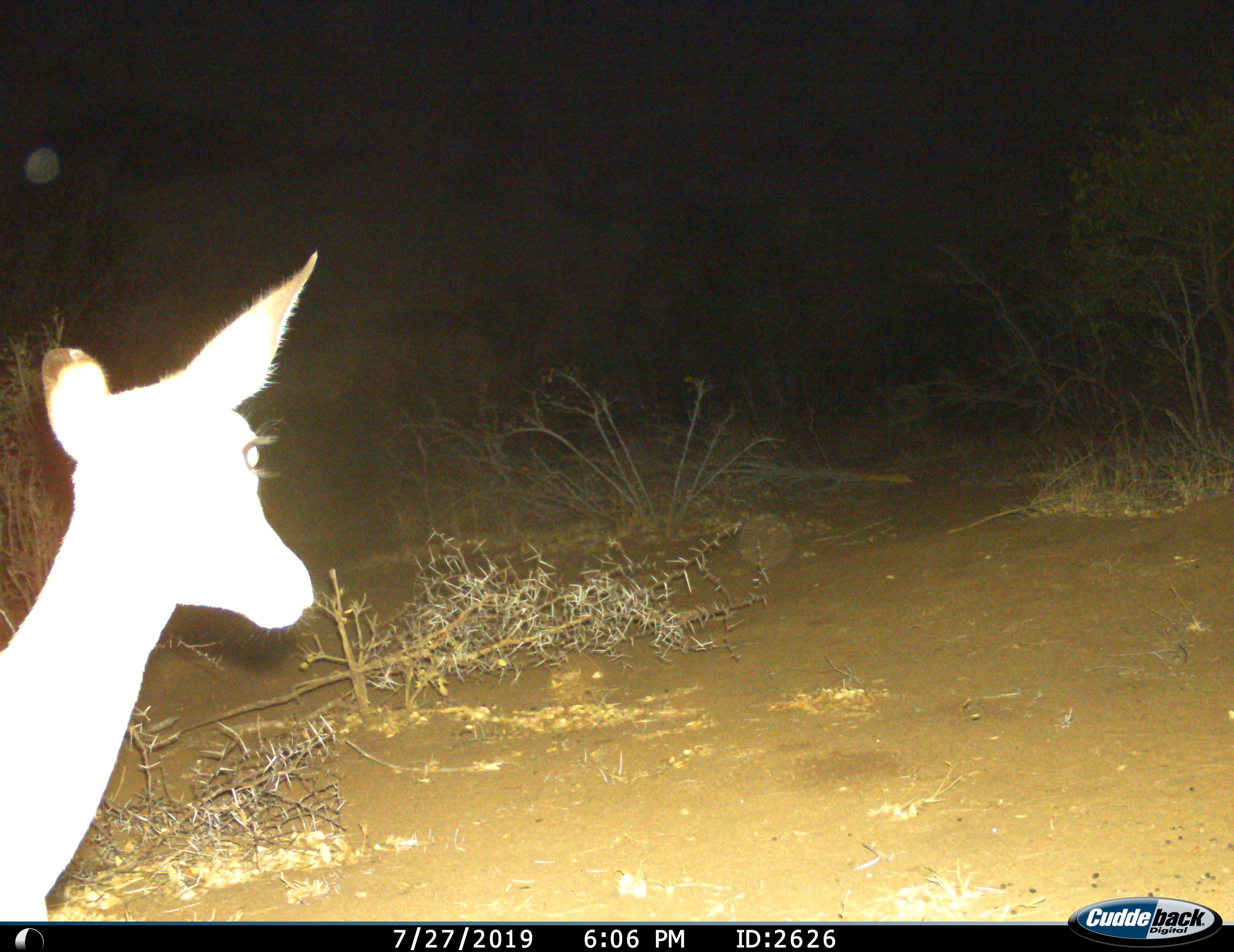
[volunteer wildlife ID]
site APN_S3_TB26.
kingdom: Animalia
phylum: Chordata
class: Mammalia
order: Artiodactyla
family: Bovidae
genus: Aepyceros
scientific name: Aepyceros melampus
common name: impala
Impala (Aepyceros melampus), count 1. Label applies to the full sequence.